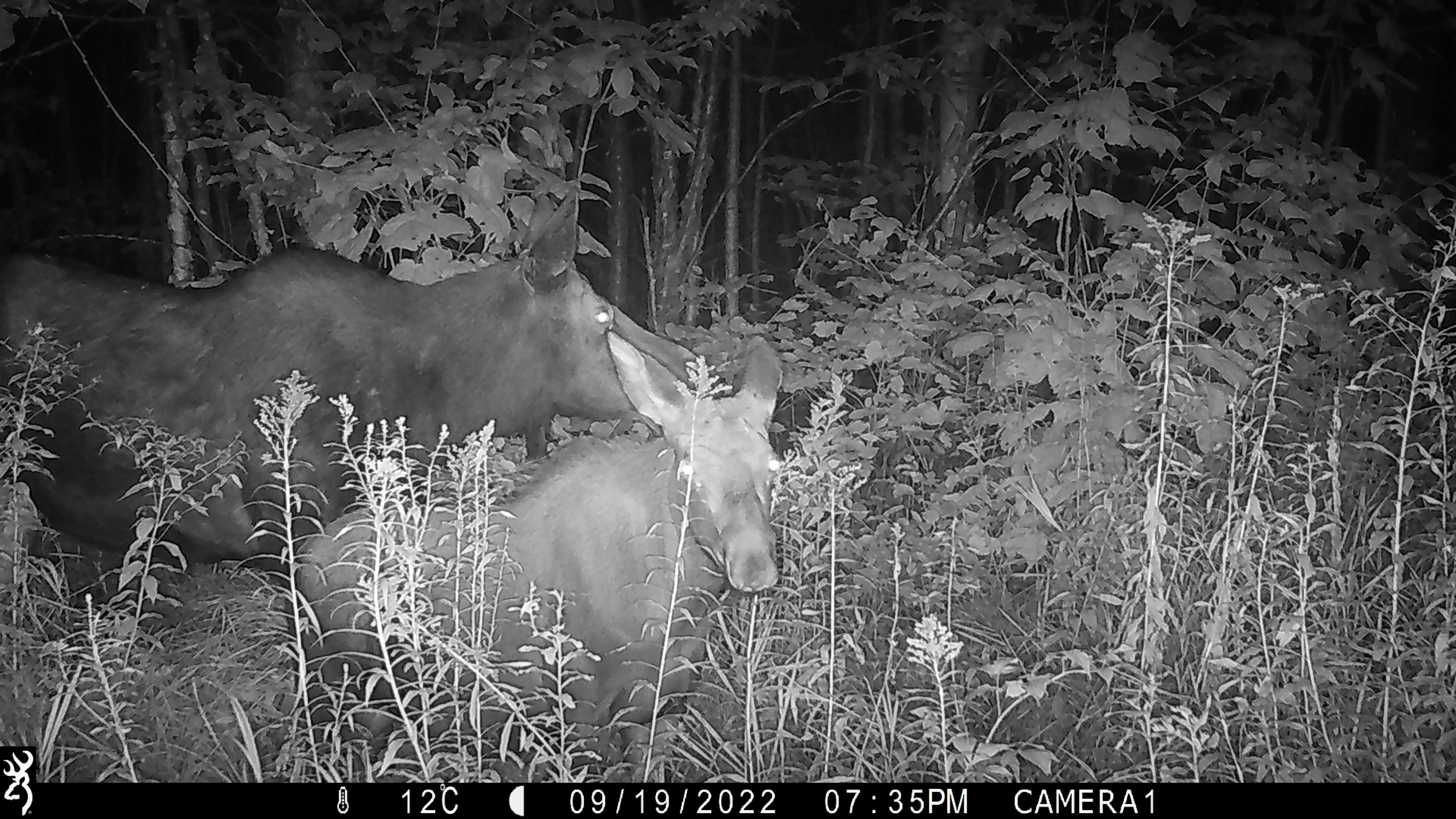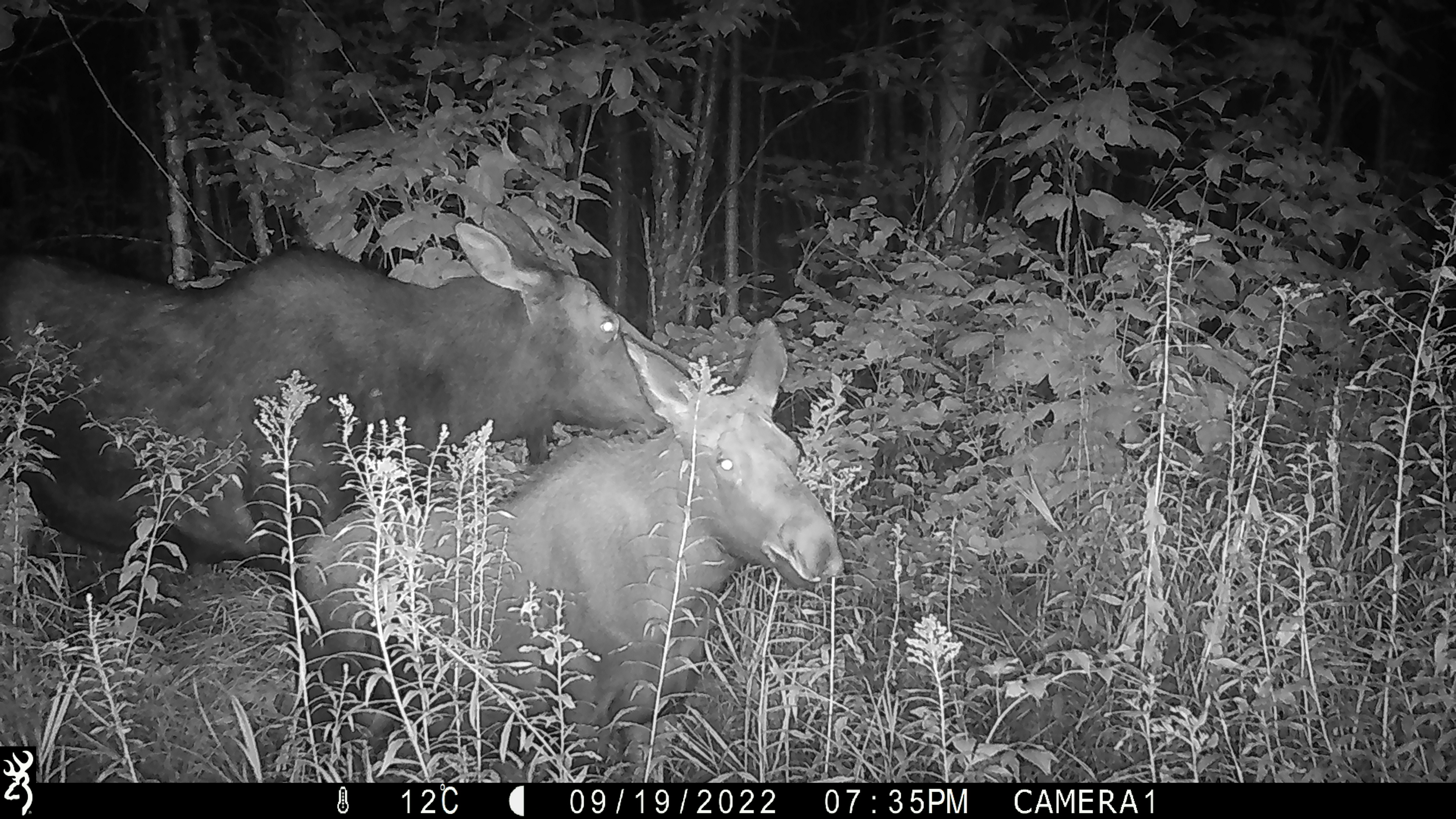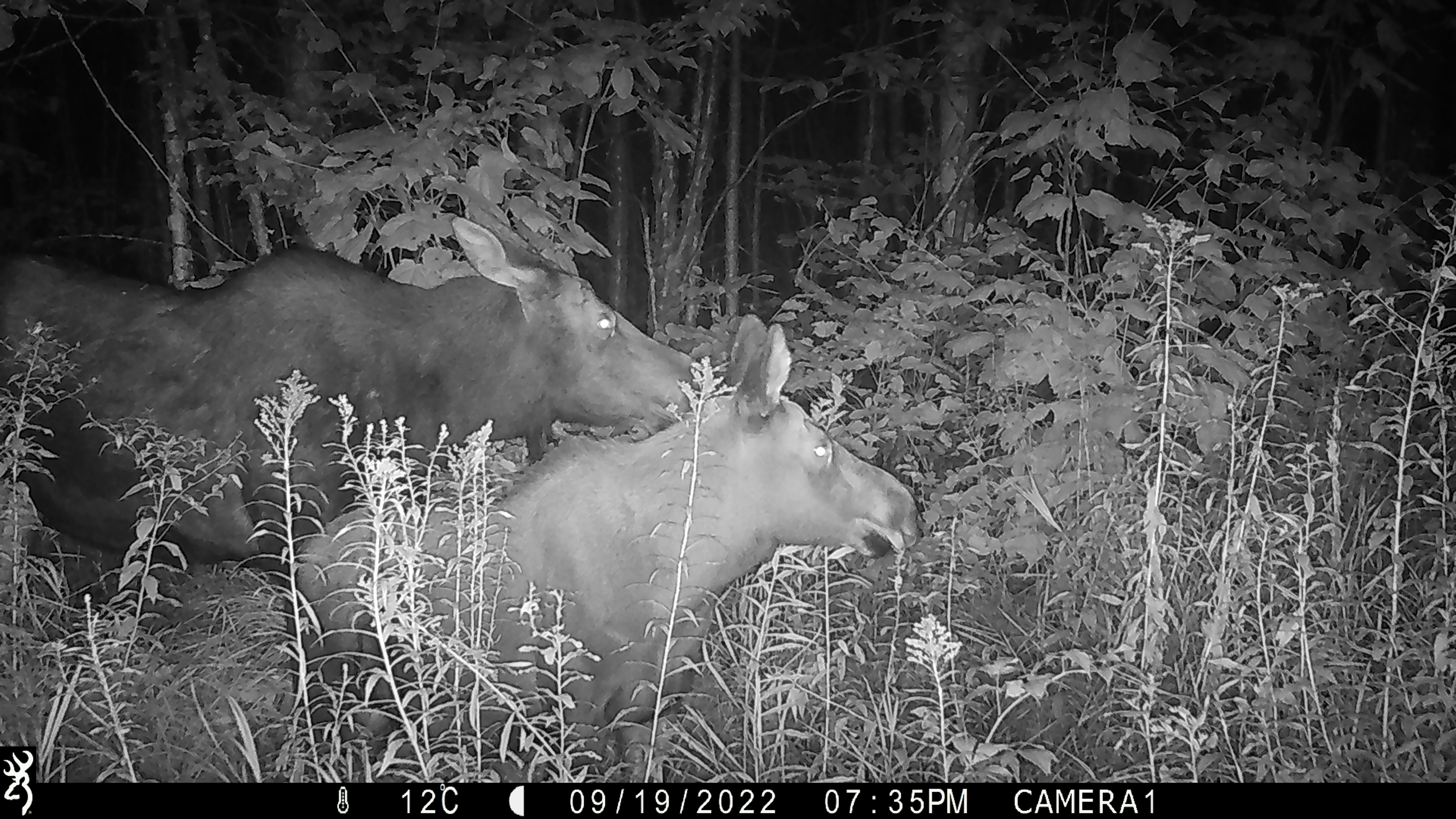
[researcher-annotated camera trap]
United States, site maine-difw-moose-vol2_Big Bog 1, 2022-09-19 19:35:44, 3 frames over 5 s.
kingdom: Animalia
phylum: Chordata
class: Mammalia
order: Artiodactyla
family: Cervidae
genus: Alces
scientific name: Alces alces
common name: moose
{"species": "moose (Alces alces)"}